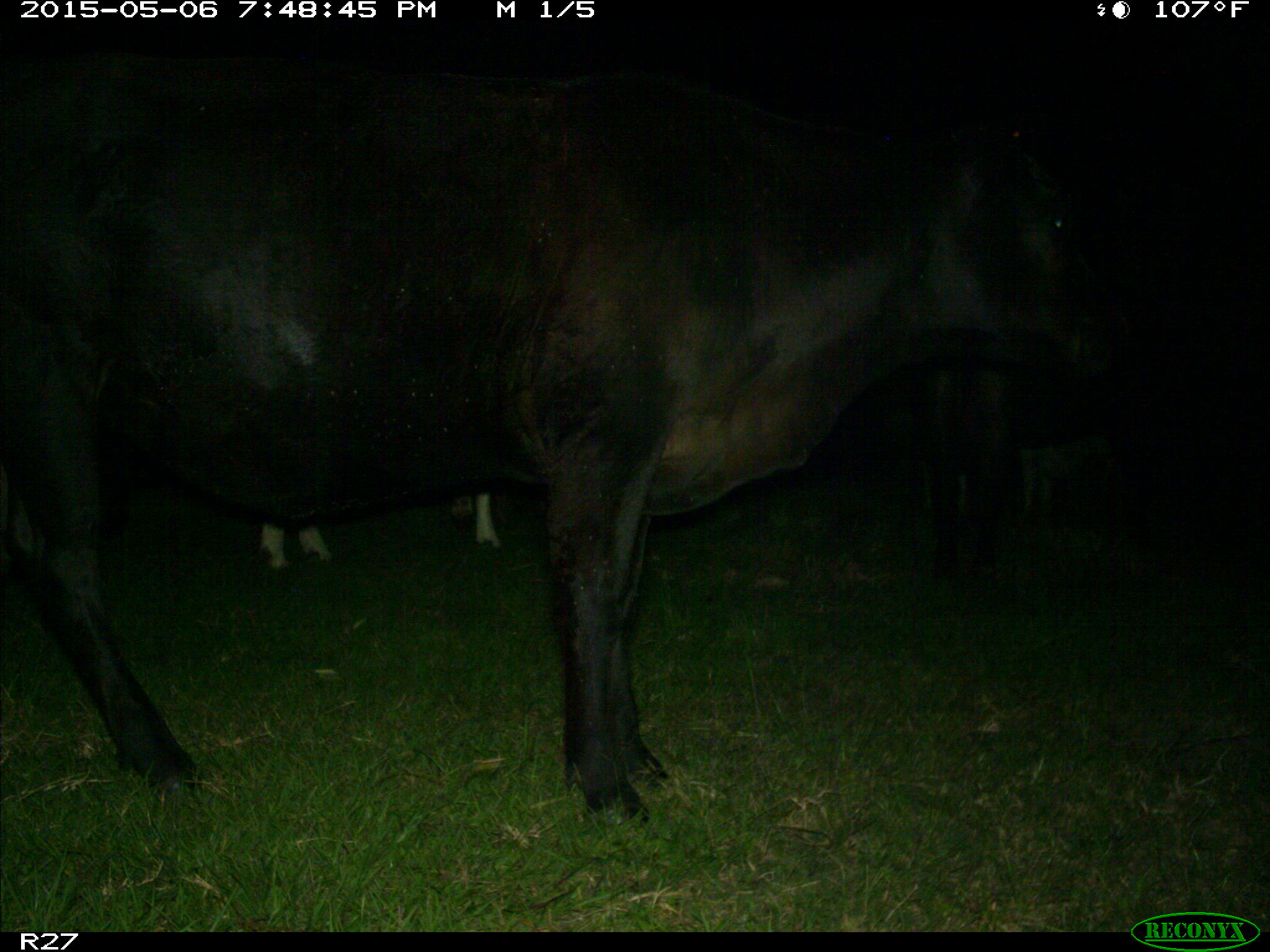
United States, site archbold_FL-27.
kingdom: Animalia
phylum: Chordata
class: Mammalia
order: Artiodactyla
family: Bovidae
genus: Bos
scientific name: Bos taurus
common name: domestic cow